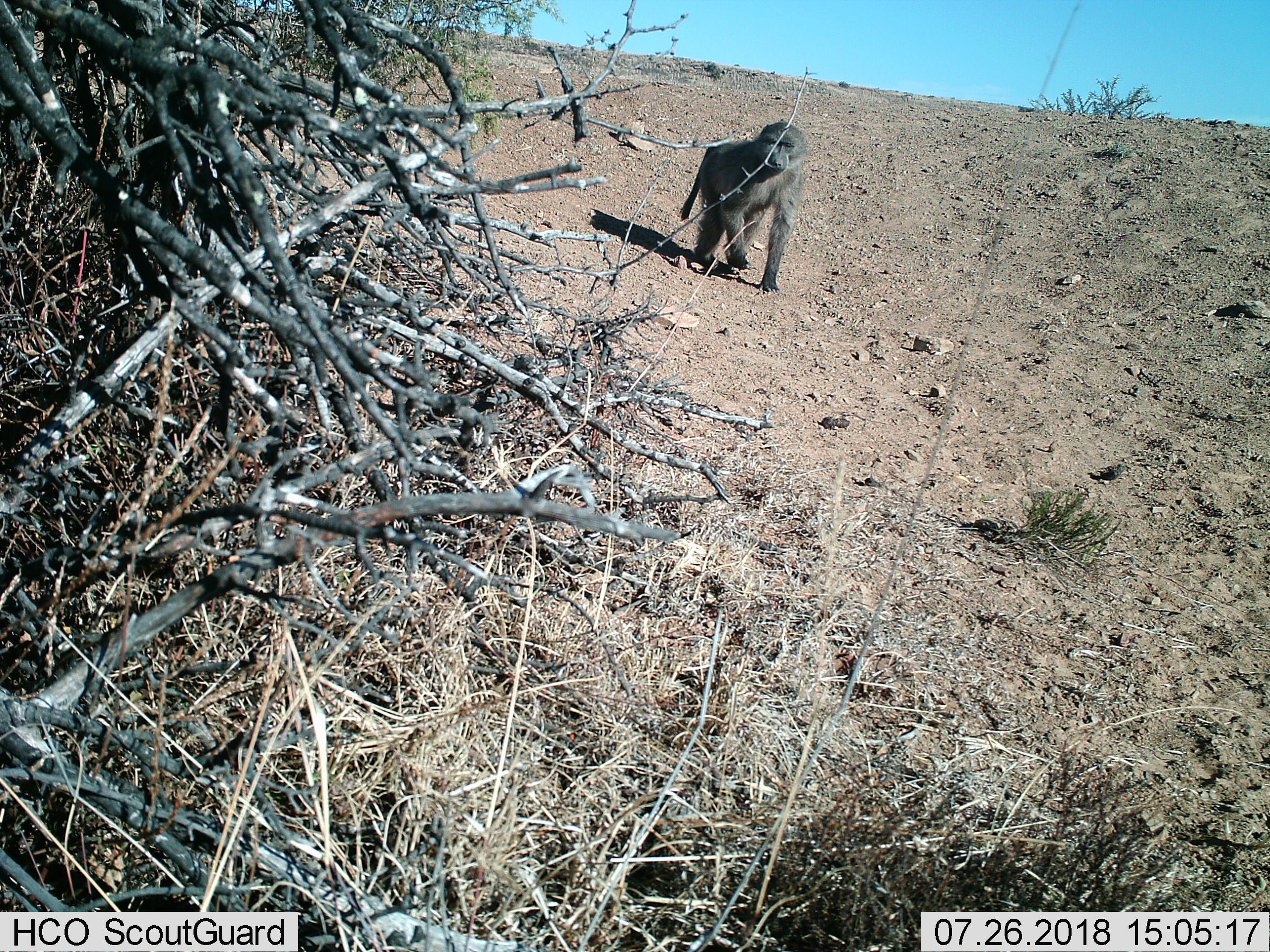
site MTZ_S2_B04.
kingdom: Animalia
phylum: Chordata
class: Mammalia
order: Primates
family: Cercopithecidae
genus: Papio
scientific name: Papio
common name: baboon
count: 1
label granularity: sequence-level